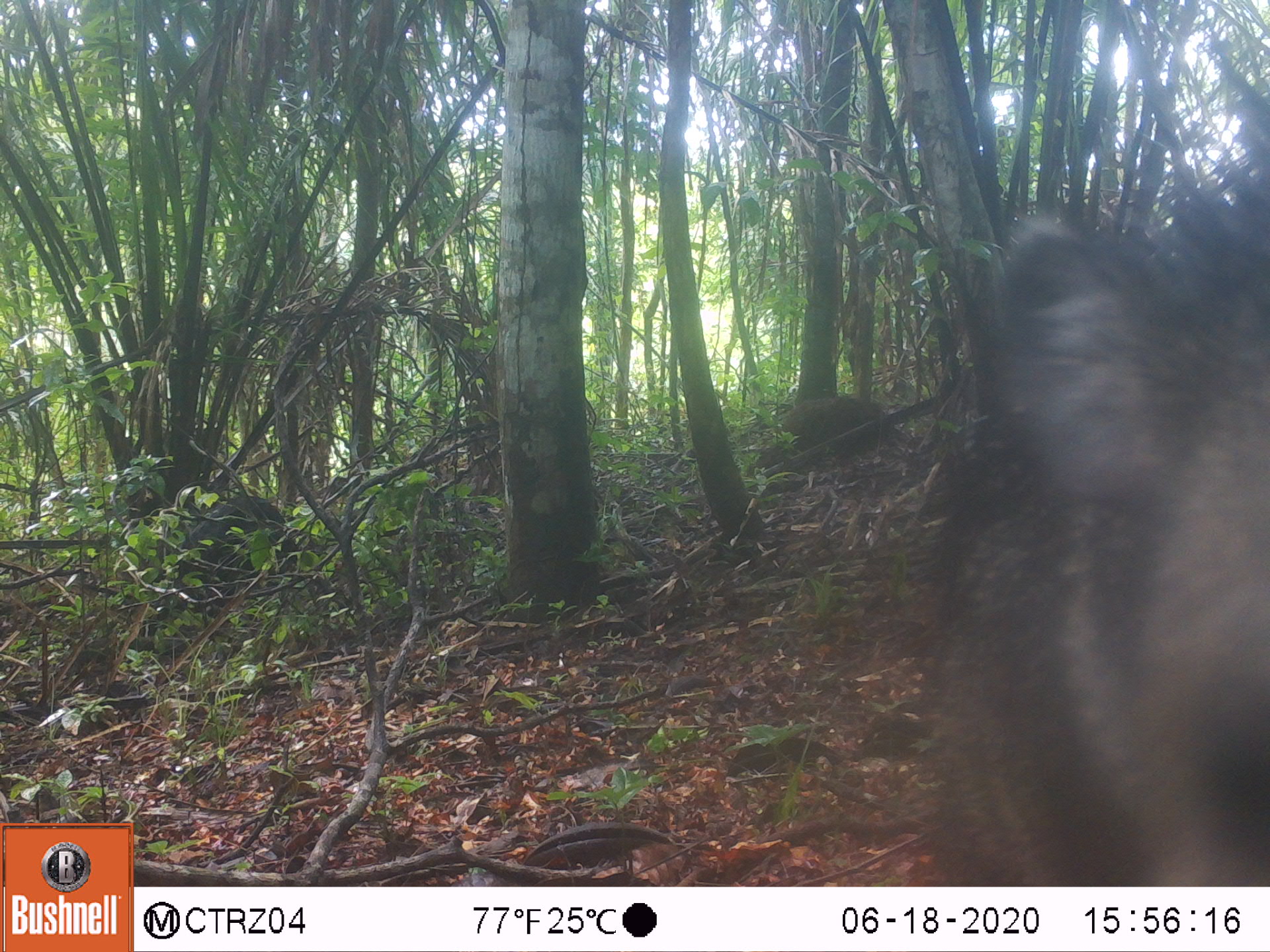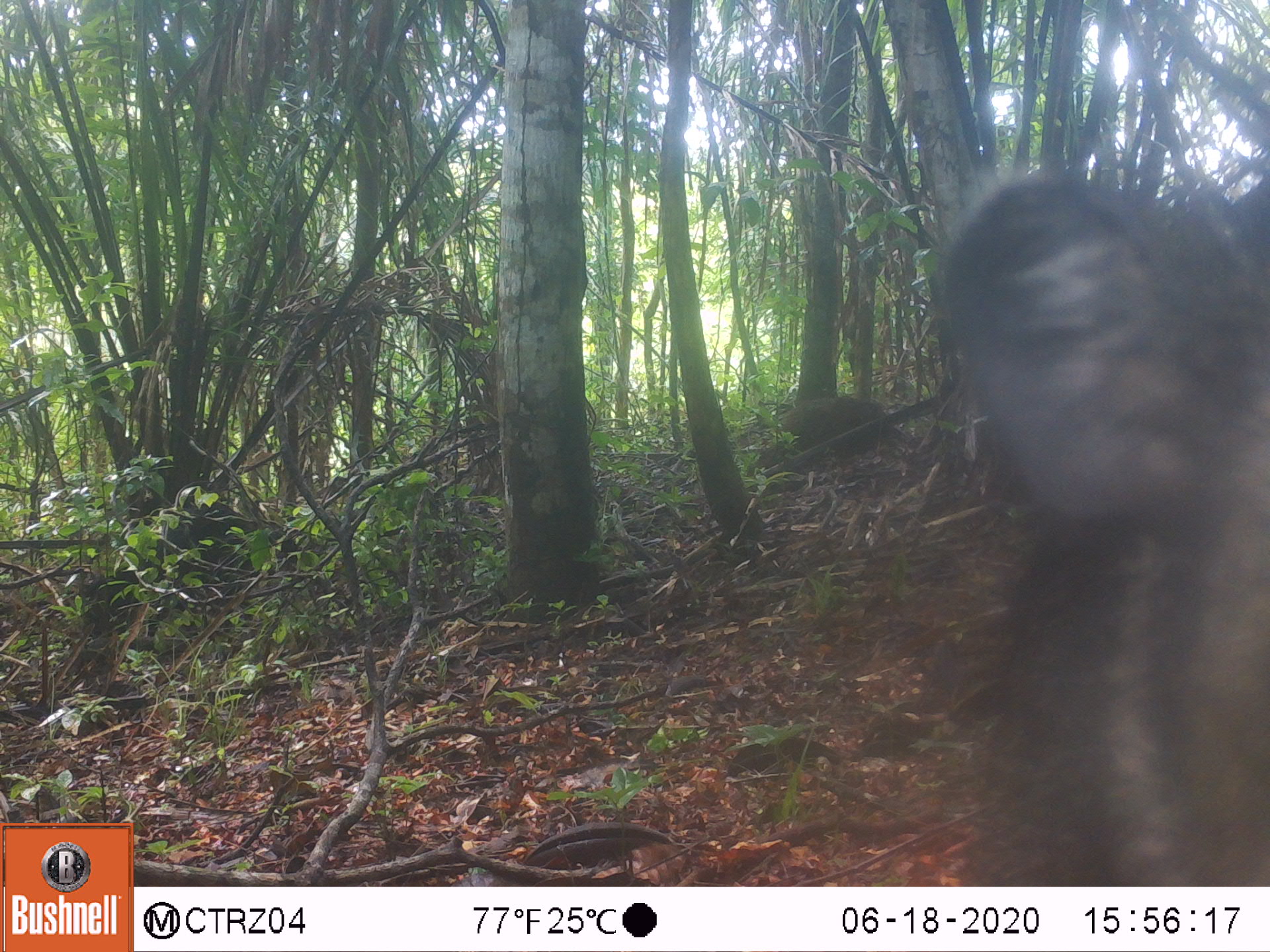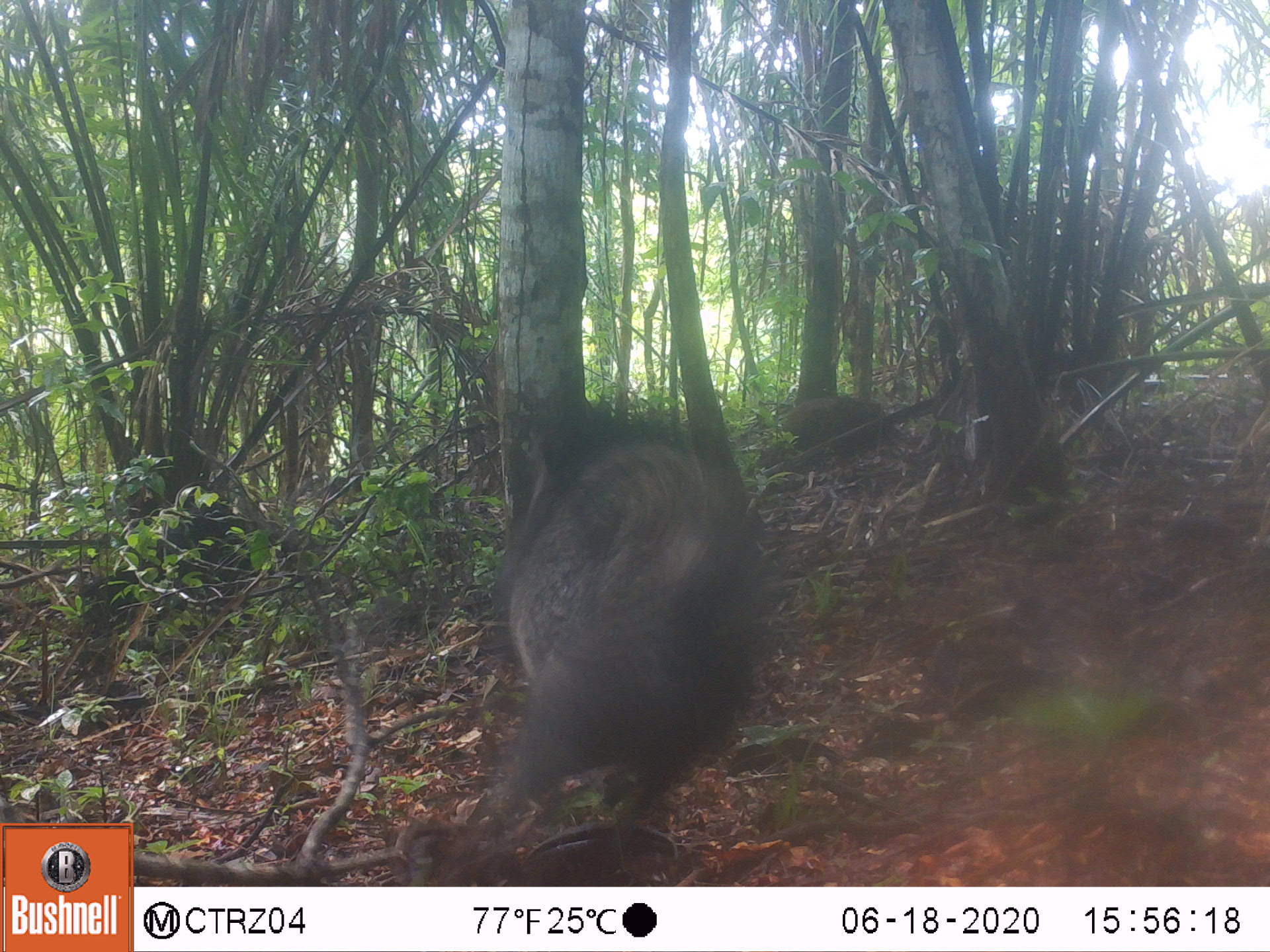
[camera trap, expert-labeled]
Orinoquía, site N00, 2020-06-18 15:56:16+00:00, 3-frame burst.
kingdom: Animalia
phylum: Chordata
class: Mammalia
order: Artiodactyla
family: Tayassuidae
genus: Pecari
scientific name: Pecari tajacu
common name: collared peccary